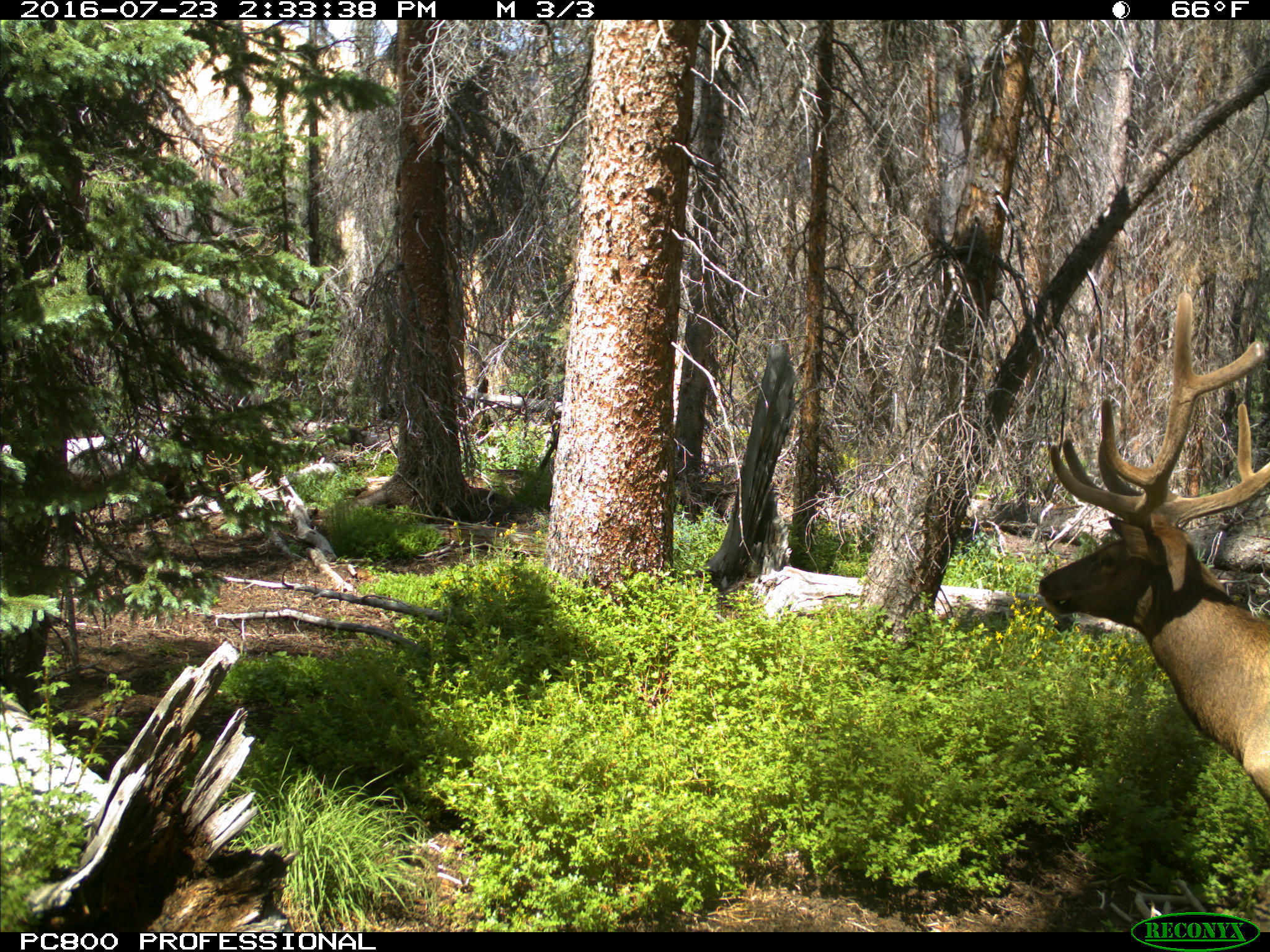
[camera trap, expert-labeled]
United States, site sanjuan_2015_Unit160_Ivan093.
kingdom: Animalia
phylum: Chordata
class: Mammalia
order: Artiodactyla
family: Cervidae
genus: Cervus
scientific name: Cervus elaphus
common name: red deer